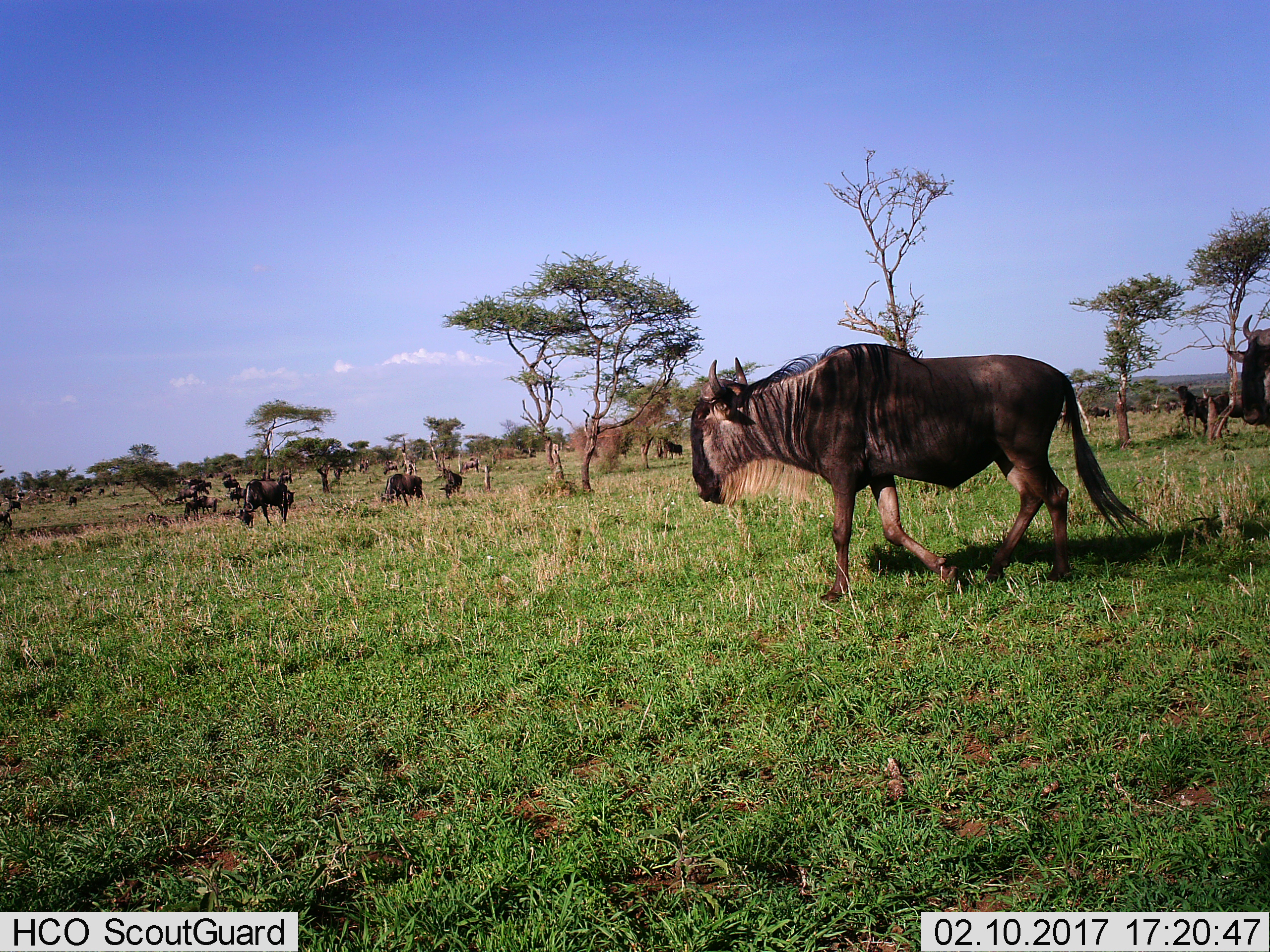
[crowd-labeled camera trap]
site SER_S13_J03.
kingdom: Animalia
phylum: Chordata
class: Mammalia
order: Artiodactyla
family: Bovidae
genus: Connochaetes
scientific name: Connochaetes taurinus taurinus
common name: blue wildebeest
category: wildebeestblue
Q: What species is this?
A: Wildebeestblue (blue wildebeest) (Connochaetes taurinus taurinus).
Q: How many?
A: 11-50.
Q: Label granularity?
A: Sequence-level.